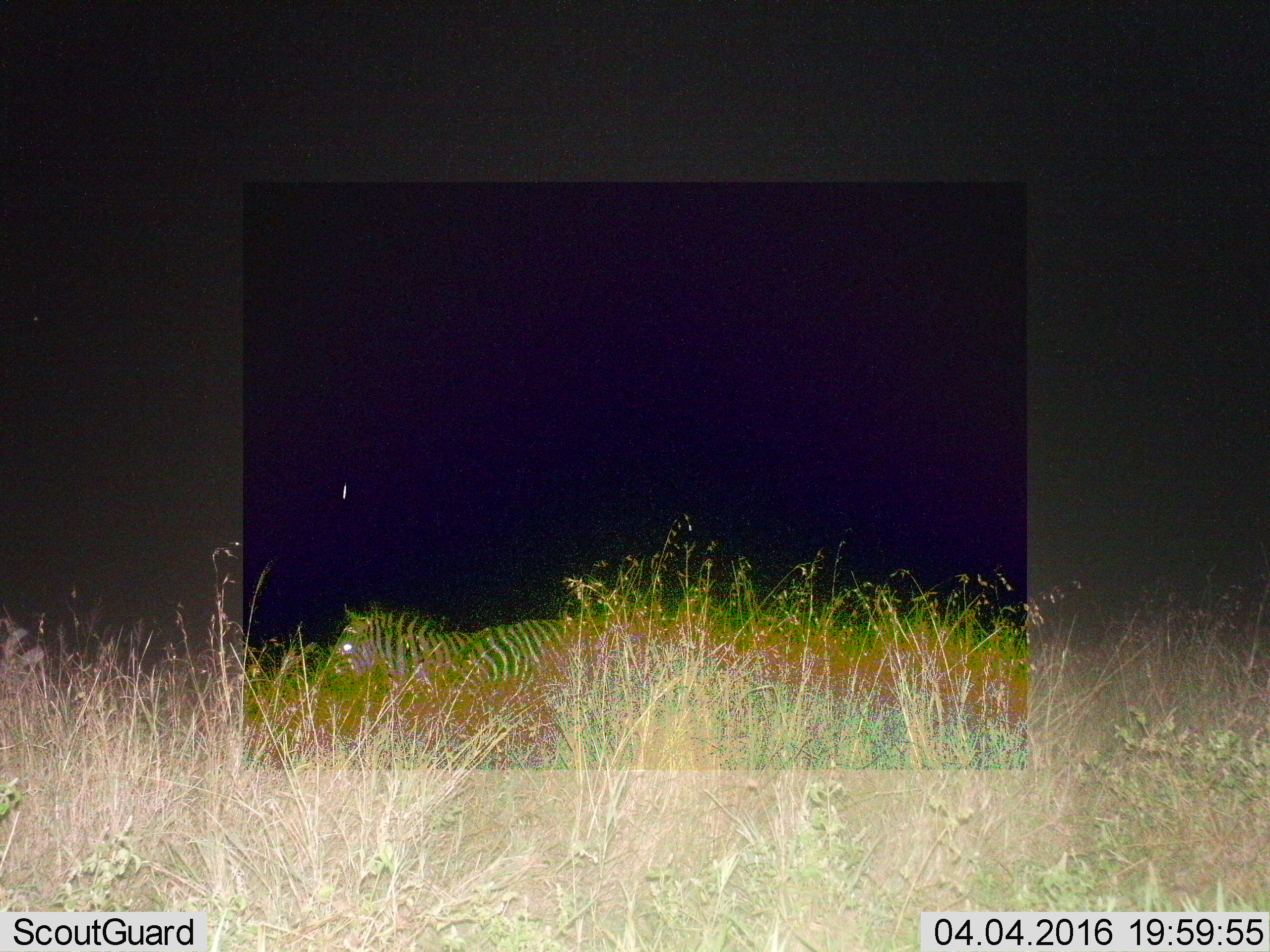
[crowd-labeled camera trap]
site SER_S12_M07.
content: unidentified animal